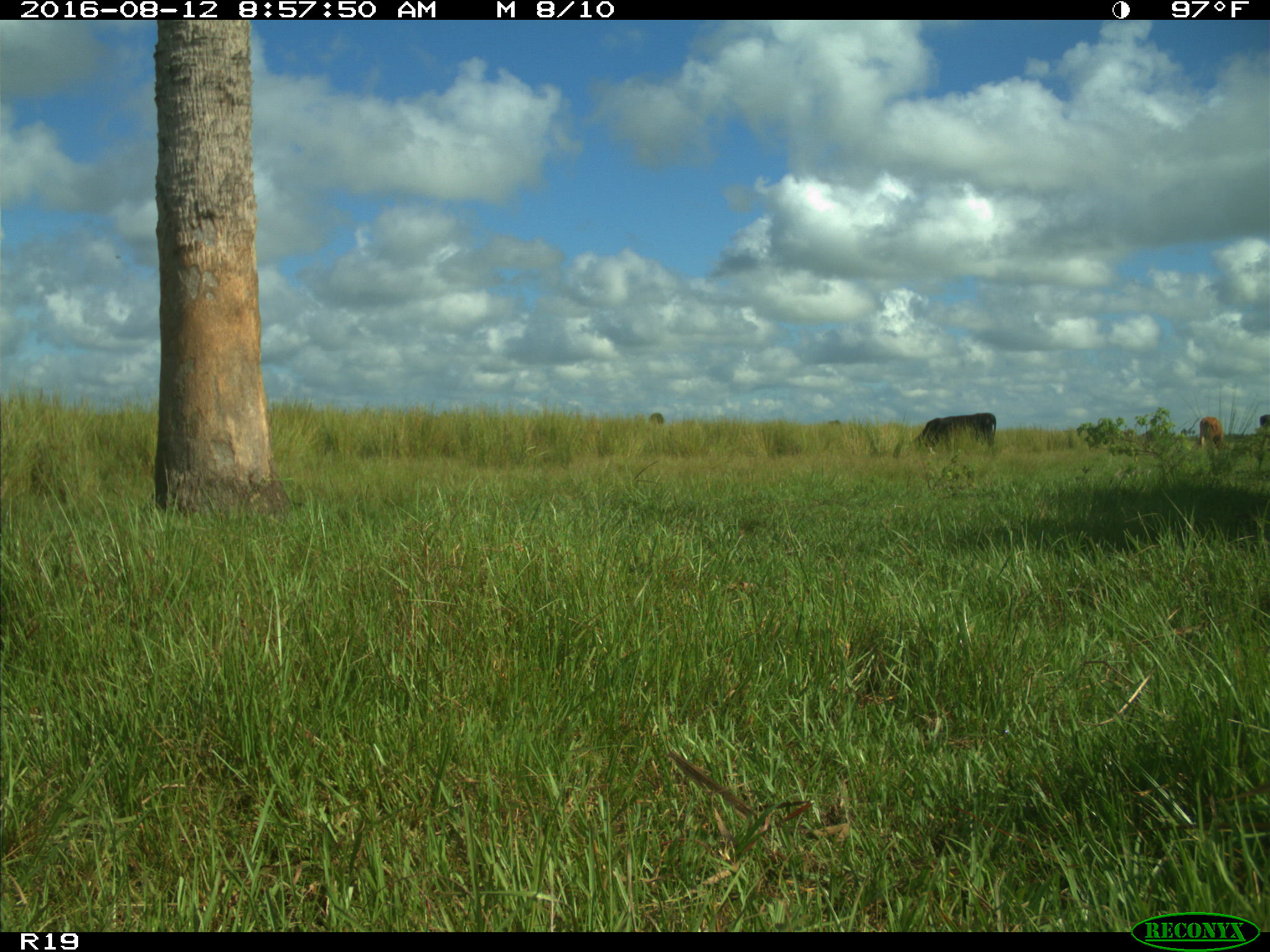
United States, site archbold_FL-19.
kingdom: Animalia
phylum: Chordata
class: Mammalia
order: Artiodactyla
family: Bovidae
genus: Bos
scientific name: Bos taurus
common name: domestic cow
Bos taurus (domestic cow).